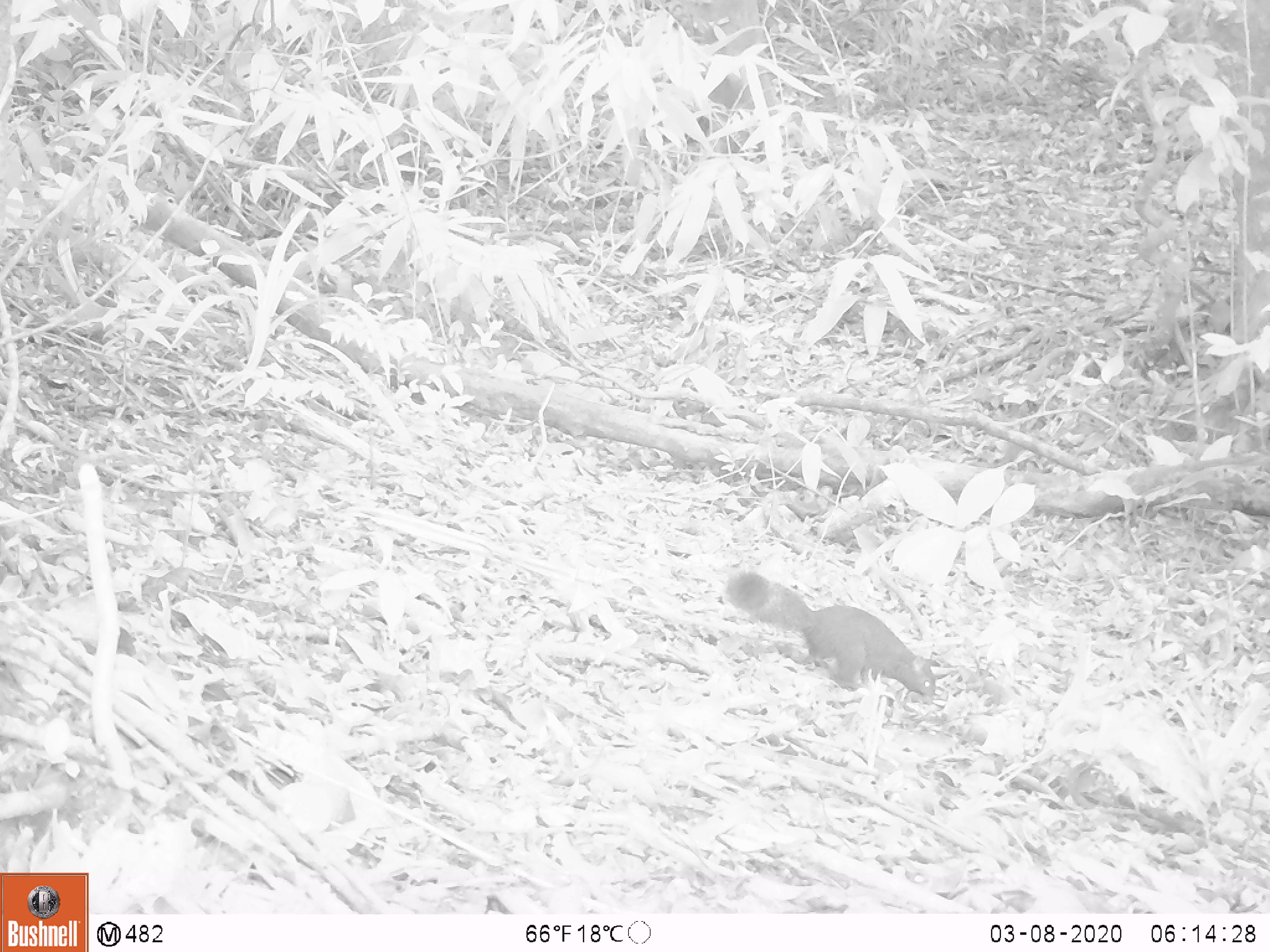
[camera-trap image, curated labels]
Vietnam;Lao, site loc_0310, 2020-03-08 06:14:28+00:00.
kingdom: Animalia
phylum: Chordata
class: Mammalia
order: Rodentia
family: Sciuridae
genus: Callosciurus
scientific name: Callosciurus erythraeus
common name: pallas's squirrel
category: pallass squirrel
Pallass squirrel (pallas's squirrel) (Callosciurus erythraeus). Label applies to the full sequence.